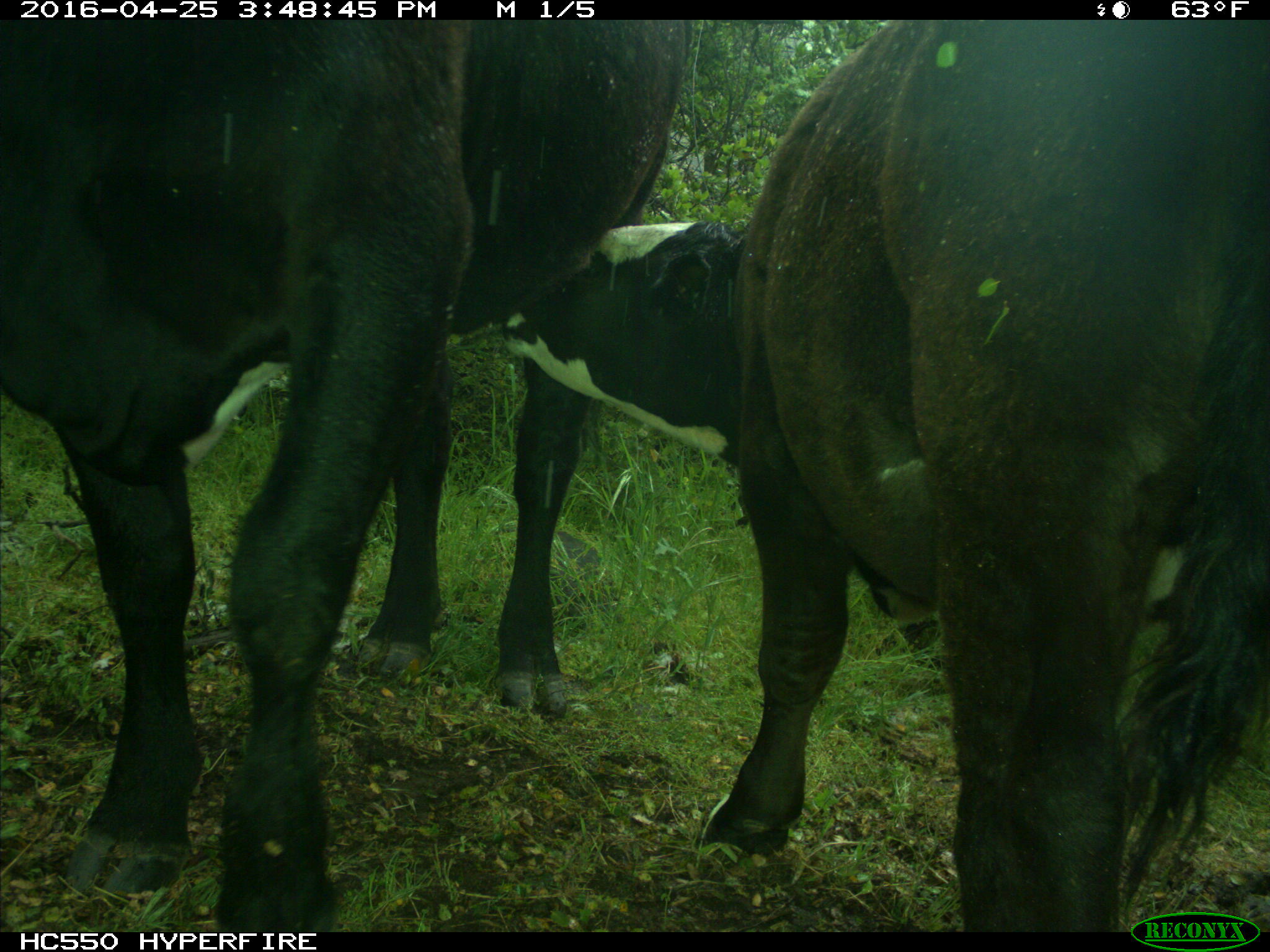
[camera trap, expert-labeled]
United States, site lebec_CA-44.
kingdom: Animalia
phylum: Chordata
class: Mammalia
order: Artiodactyla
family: Bovidae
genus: Bos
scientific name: Bos taurus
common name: domestic cow